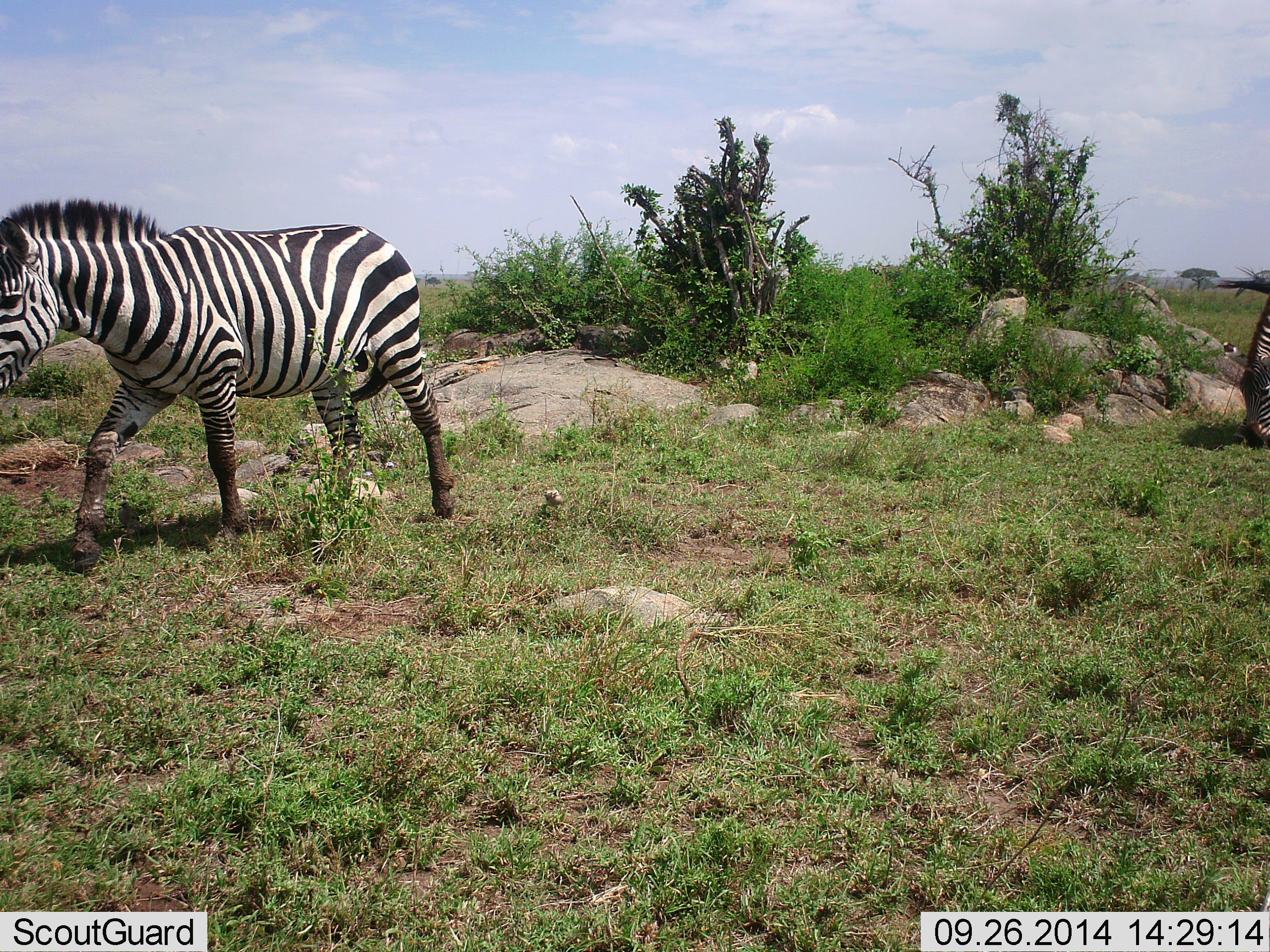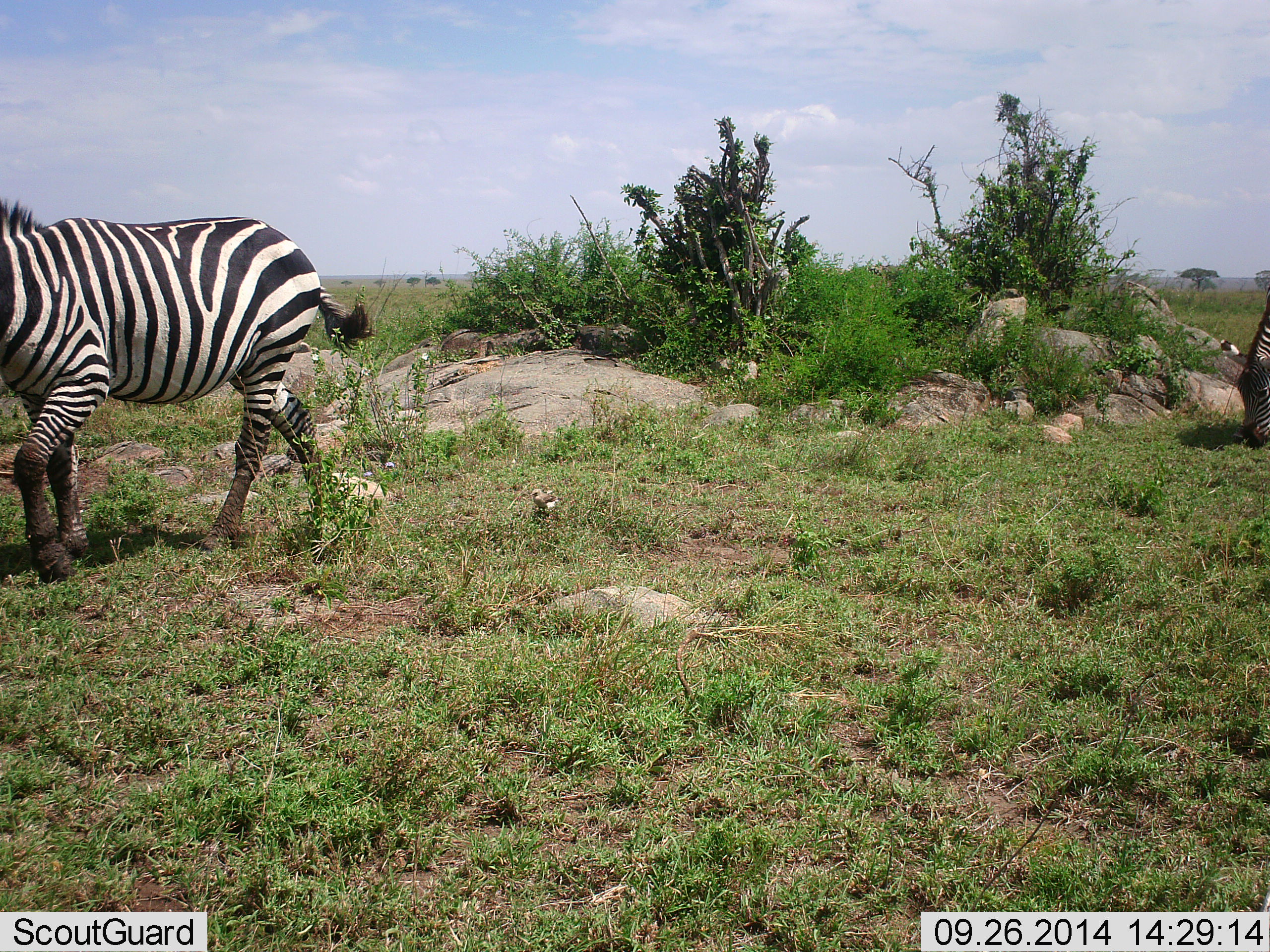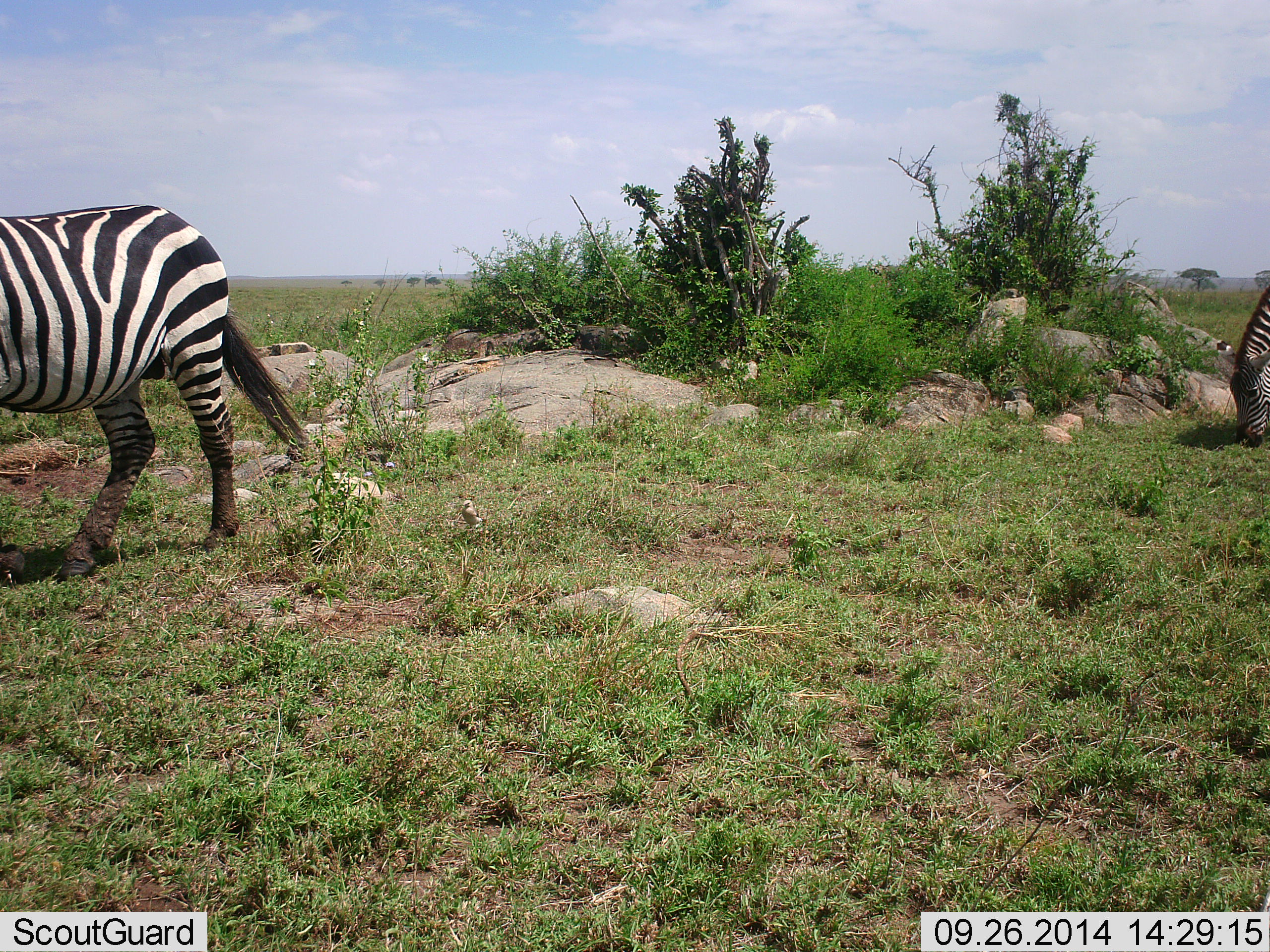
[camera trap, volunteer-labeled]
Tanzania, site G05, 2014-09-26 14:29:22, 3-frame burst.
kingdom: Animalia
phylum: Chordata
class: Mammalia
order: Perissodactyla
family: Equidae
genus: Equus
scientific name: Equus quagga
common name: plains zebra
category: zebra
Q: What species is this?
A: Zebra (plains zebra) (Equus quagga).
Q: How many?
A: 2.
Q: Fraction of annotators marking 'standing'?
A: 6%.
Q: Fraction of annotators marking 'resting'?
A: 0%.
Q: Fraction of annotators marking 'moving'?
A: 89%.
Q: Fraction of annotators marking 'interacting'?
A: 0%.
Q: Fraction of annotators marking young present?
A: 6%.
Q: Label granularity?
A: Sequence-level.